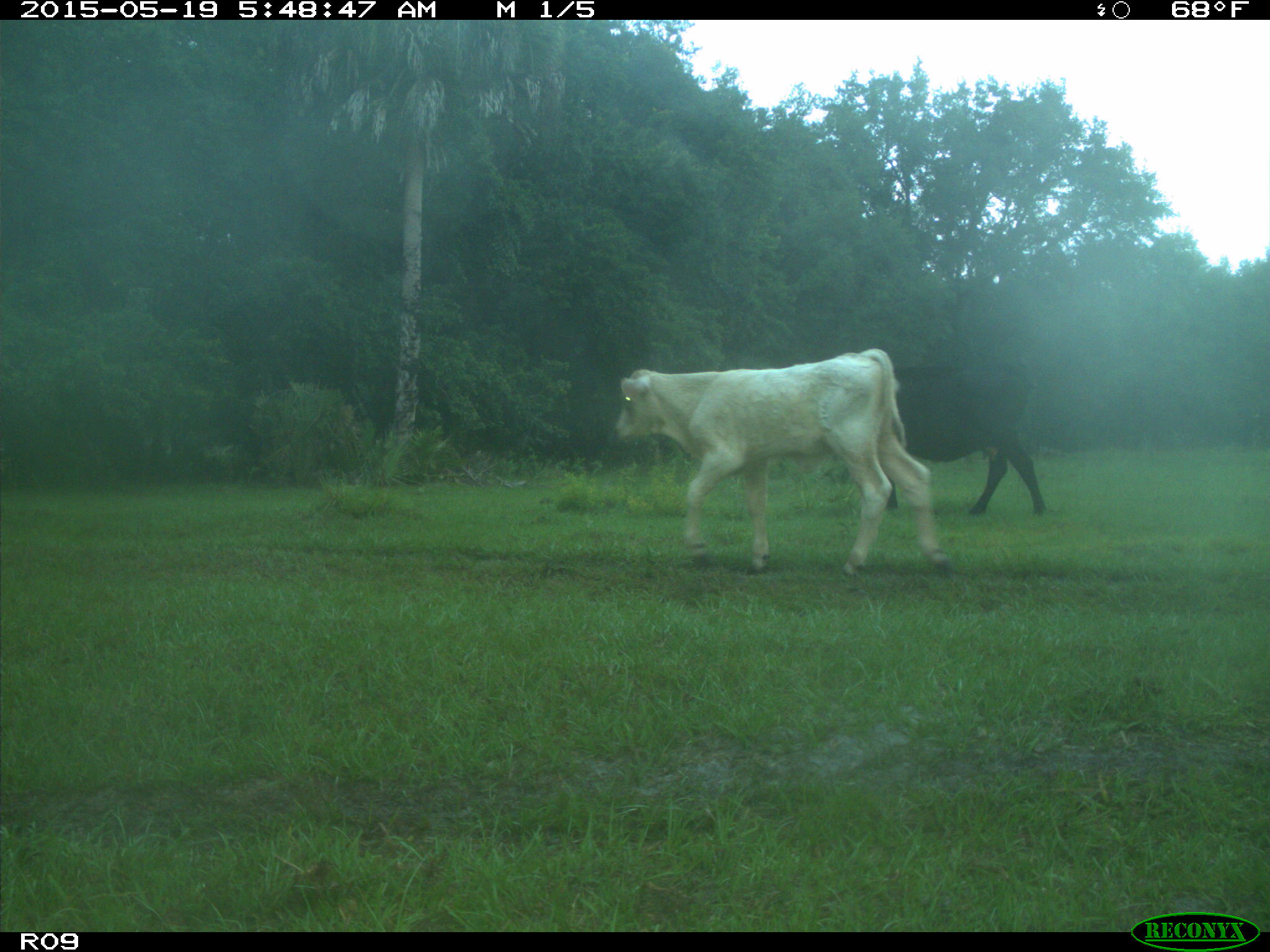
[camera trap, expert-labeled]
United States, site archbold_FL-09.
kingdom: Animalia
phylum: Chordata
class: Mammalia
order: Artiodactyla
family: Bovidae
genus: Bos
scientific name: Bos taurus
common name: domestic cow